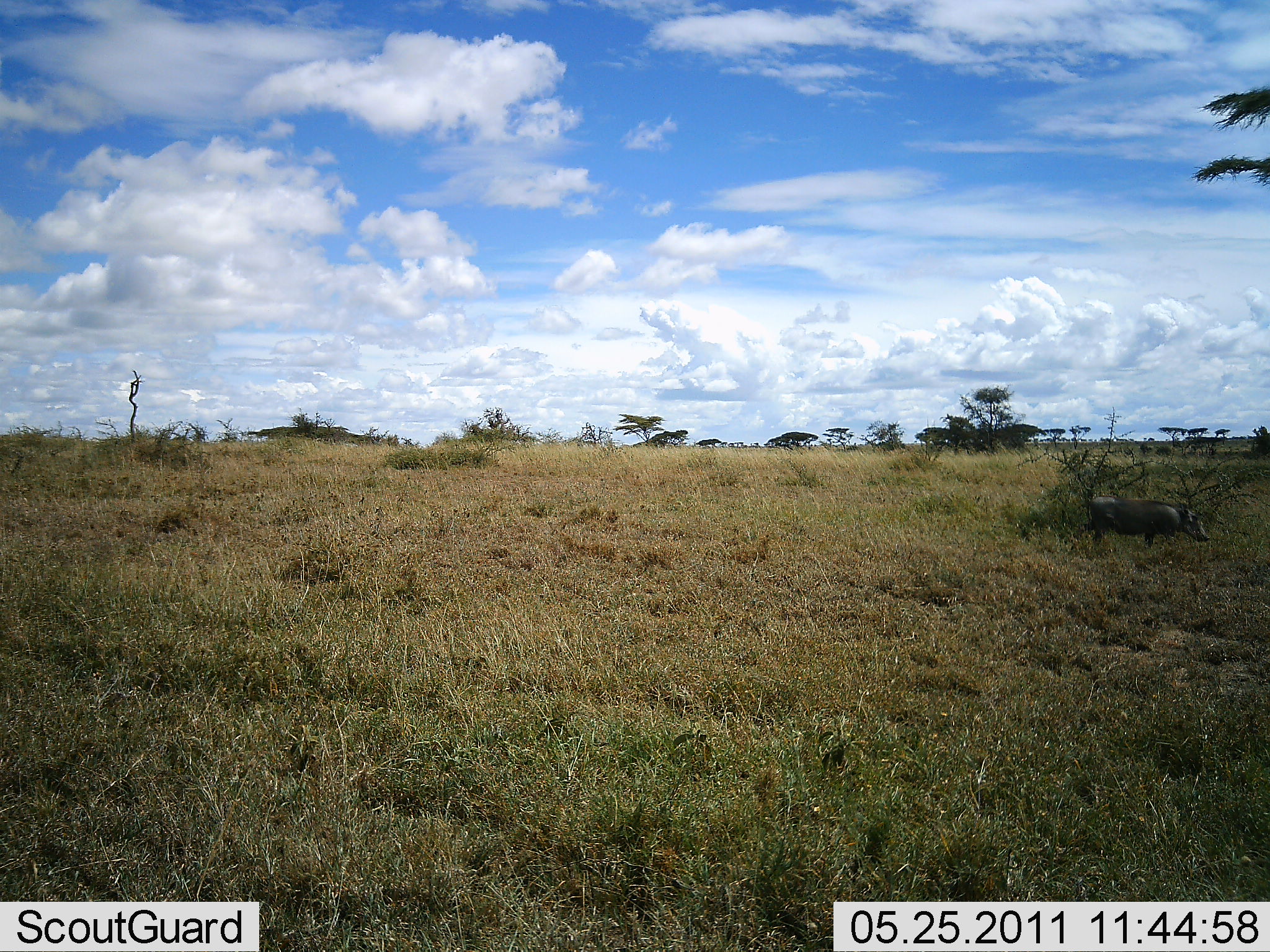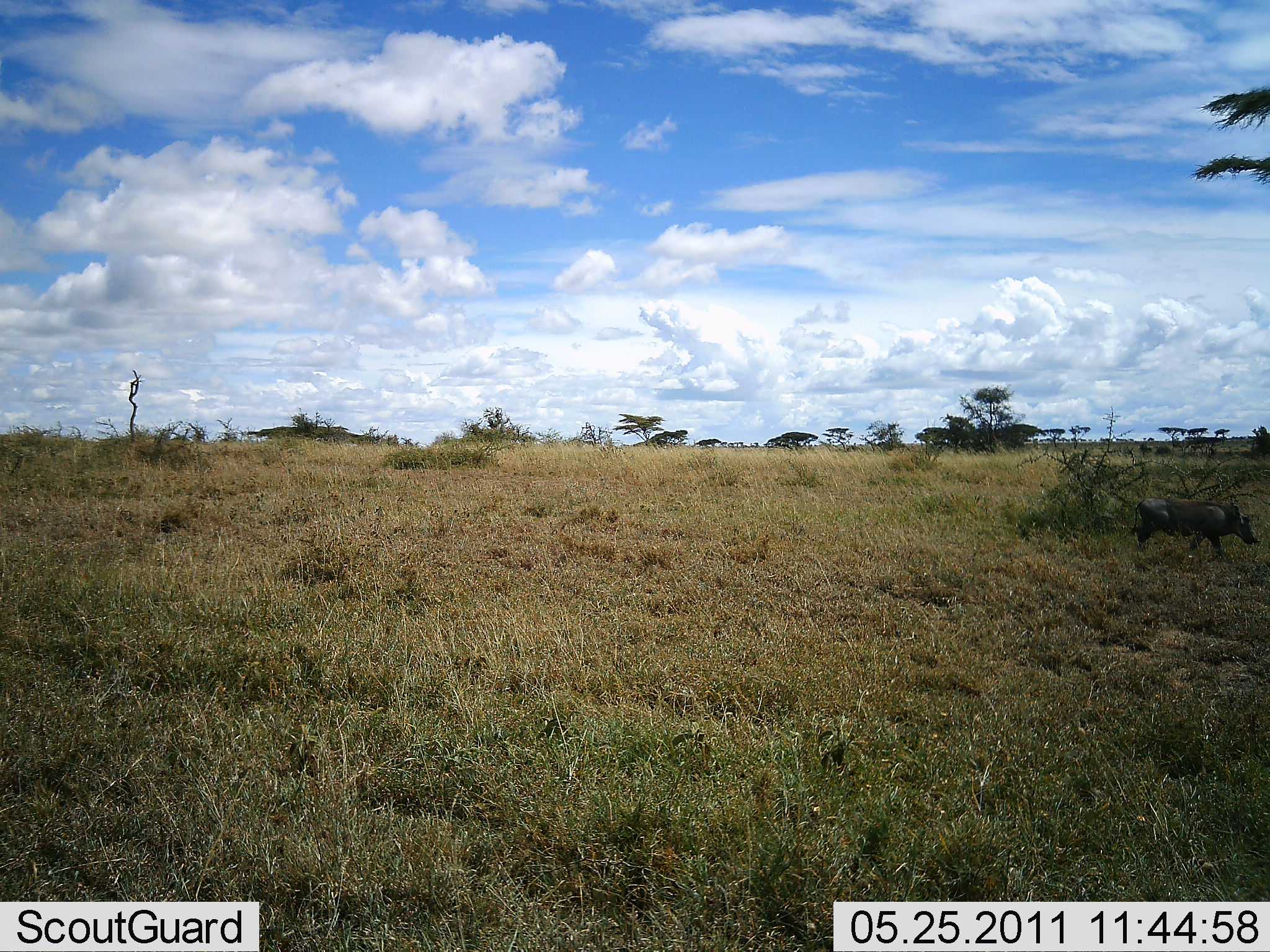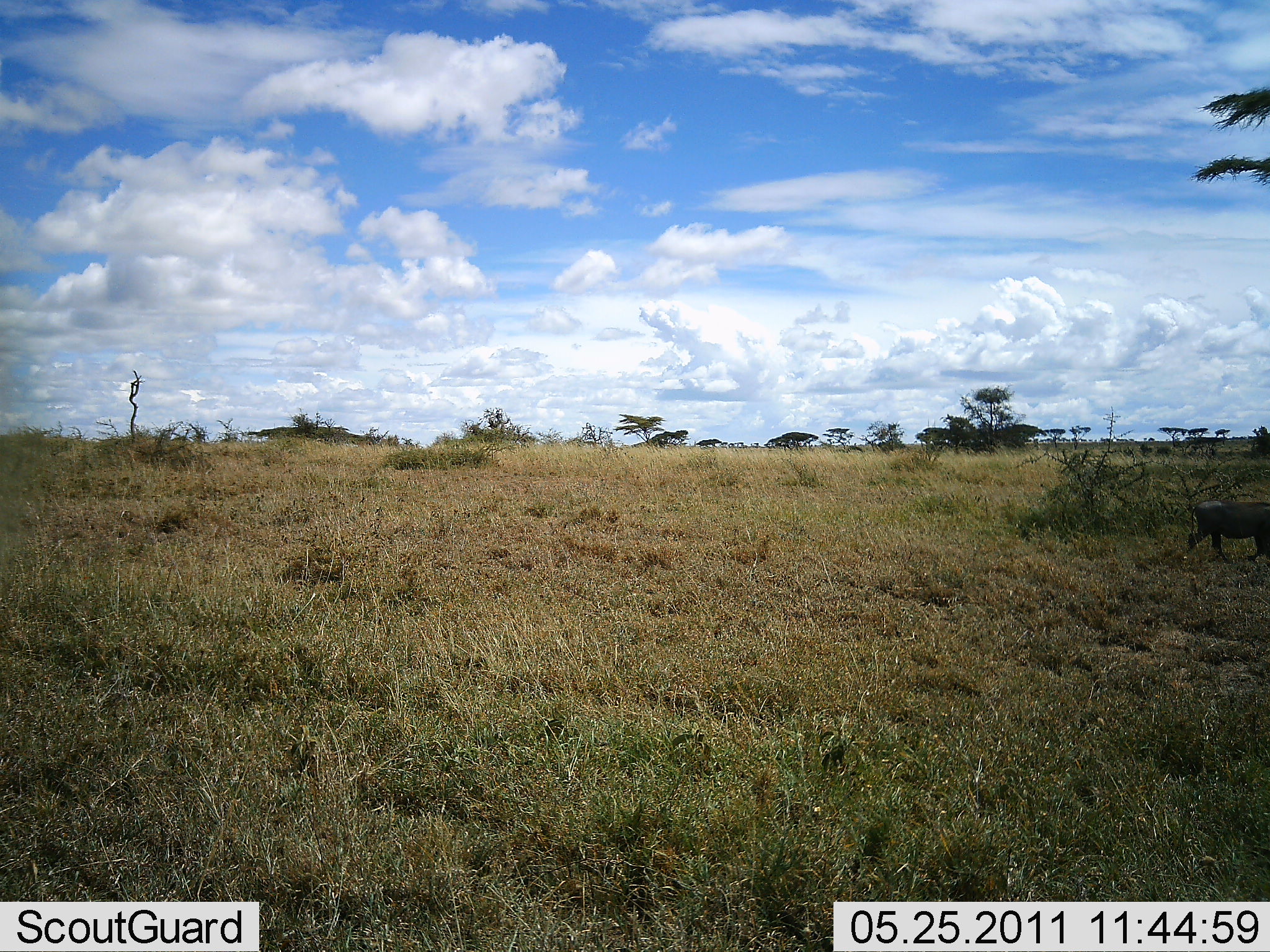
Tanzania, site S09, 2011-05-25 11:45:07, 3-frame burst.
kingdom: Animalia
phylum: Chordata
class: Mammalia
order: Artiodactyla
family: Suidae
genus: Phacochoerus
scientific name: Phacochoerus africanus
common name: warthog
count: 1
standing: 0%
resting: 0%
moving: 100%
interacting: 0%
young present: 0%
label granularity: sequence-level